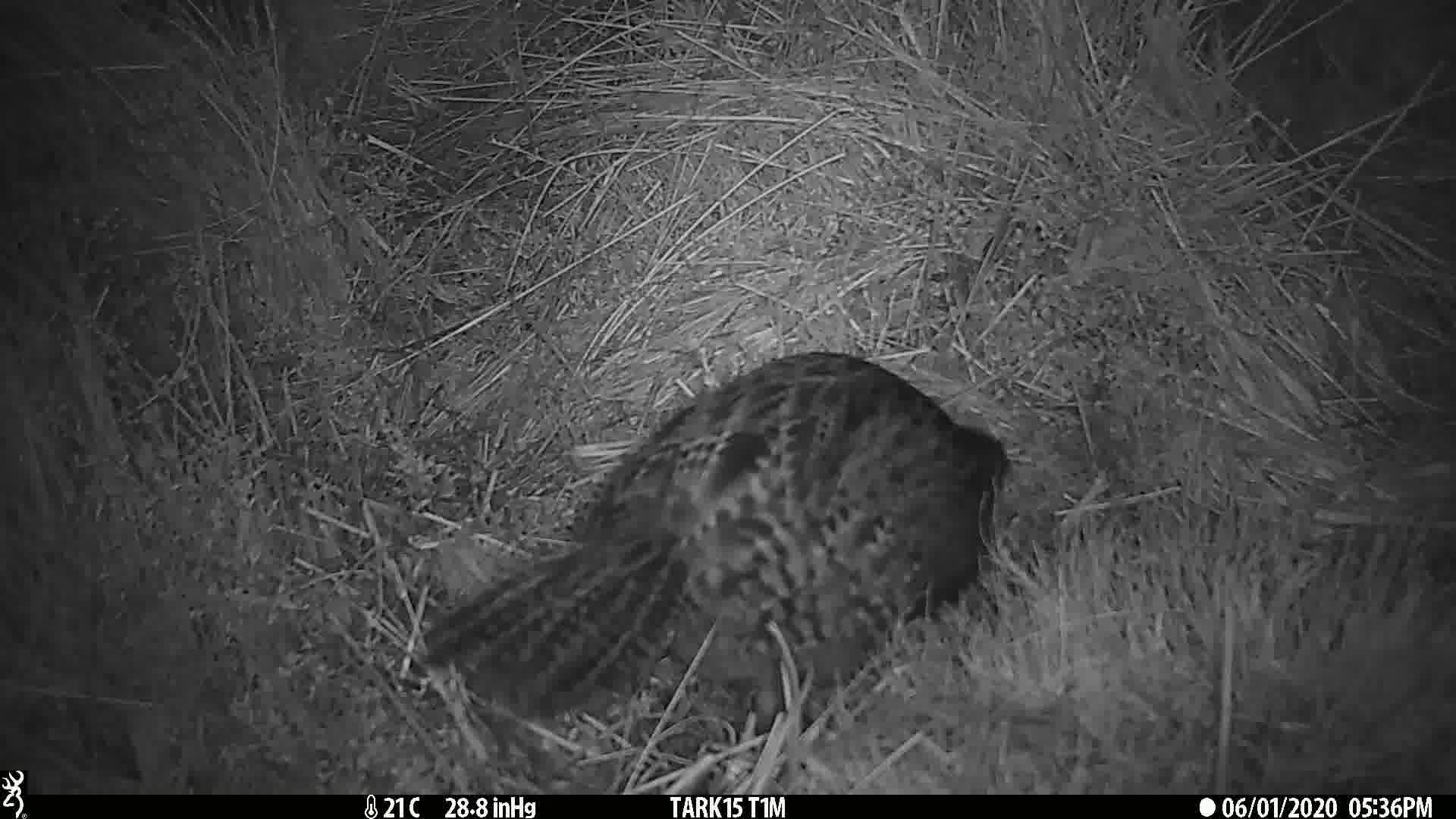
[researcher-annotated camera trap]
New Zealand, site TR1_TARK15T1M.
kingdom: Animalia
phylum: Chordata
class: Aves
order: Gruiformes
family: Rallidae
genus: Gallirallus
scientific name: Gallirallus australis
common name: weka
Weka (Gallirallus australis).